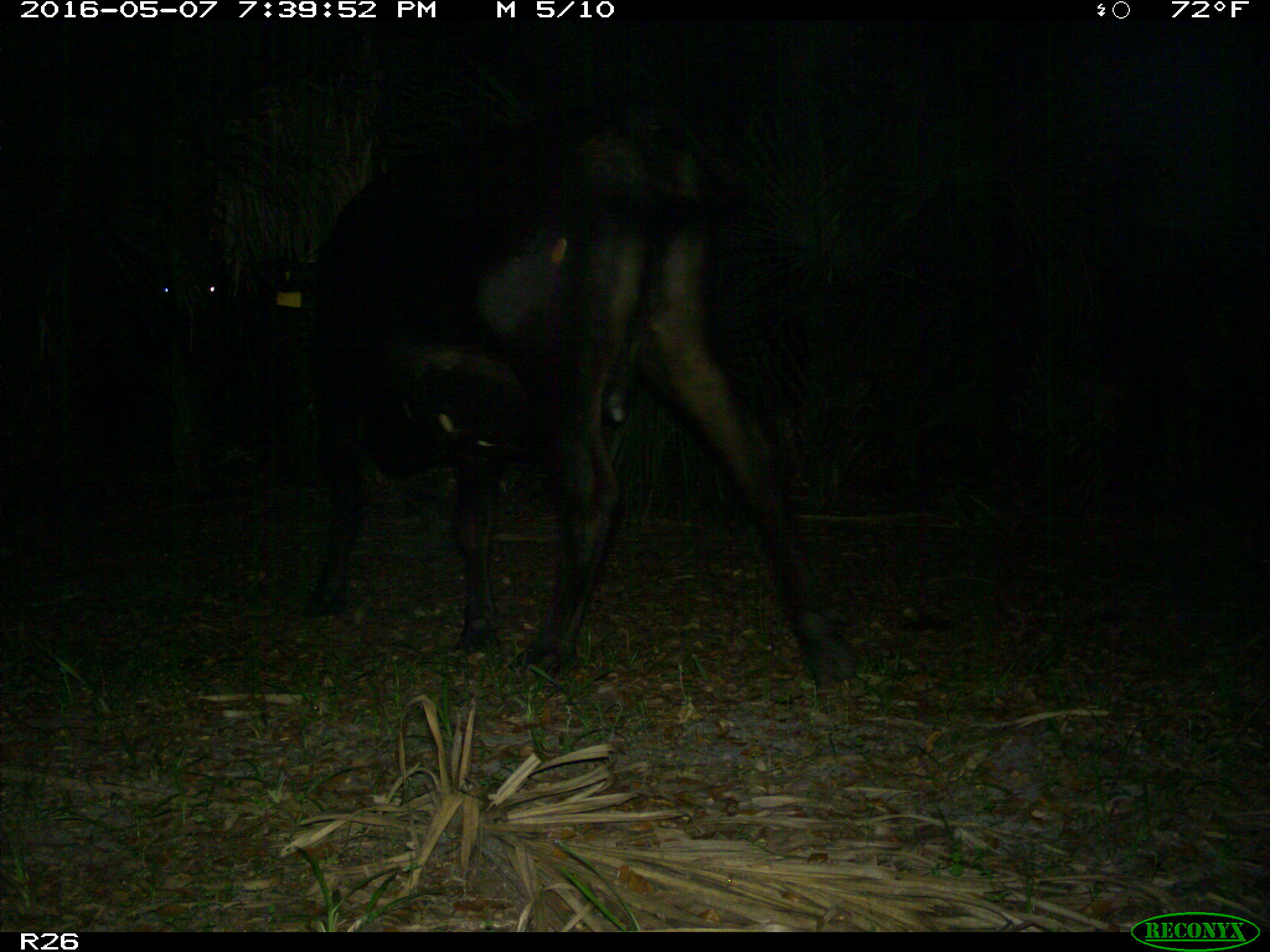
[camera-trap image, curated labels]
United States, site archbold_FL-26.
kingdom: Animalia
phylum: Chordata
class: Mammalia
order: Artiodactyla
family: Bovidae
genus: Bos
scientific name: Bos taurus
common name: domestic cow